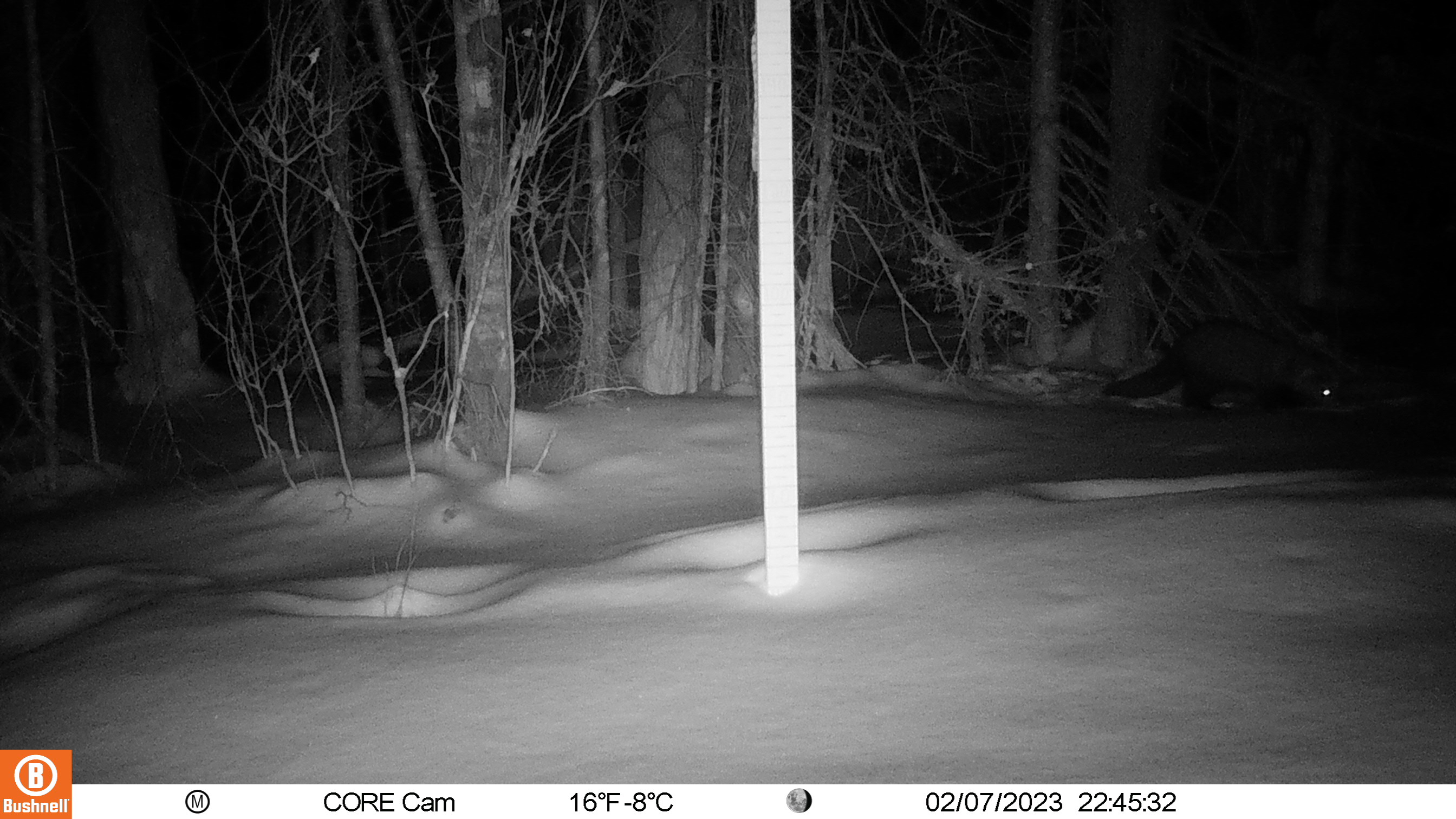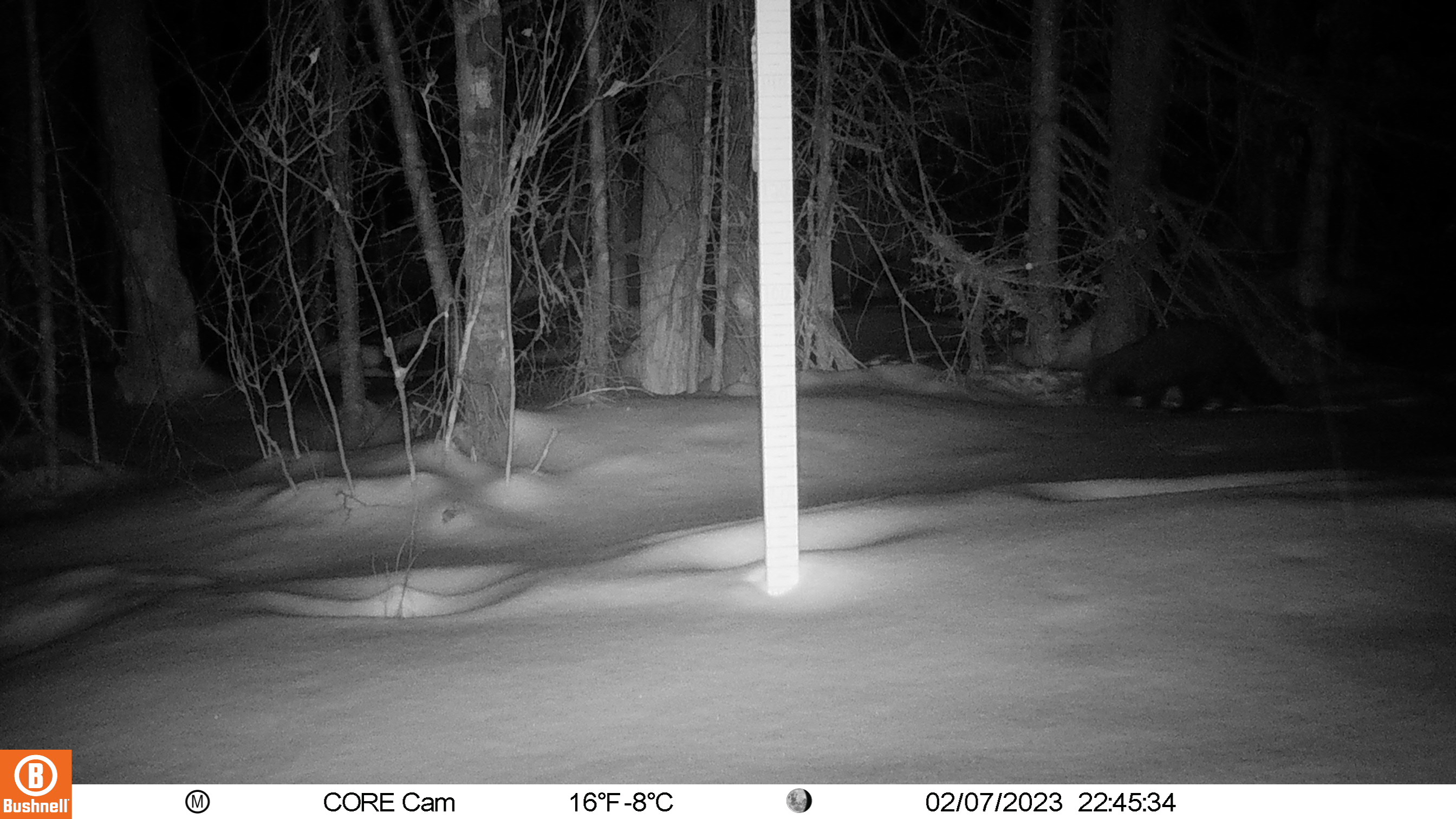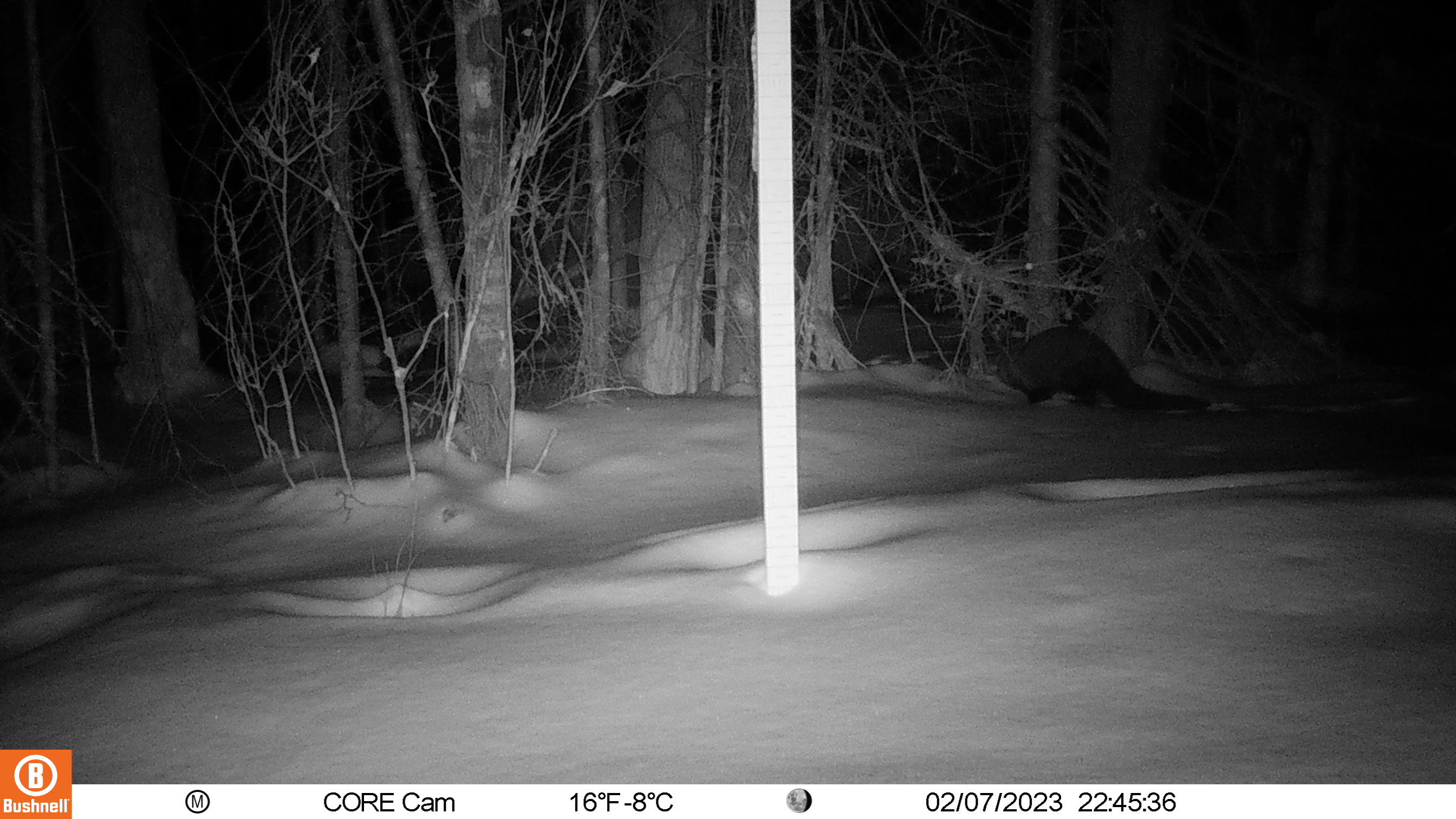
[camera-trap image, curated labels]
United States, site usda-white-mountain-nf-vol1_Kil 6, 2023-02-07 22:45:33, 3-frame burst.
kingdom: Animalia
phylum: Chordata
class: Mammalia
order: Carnivora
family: Mustelidae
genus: Pekania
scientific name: Pekania pennanti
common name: fisher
Fisher (Pekania pennanti).